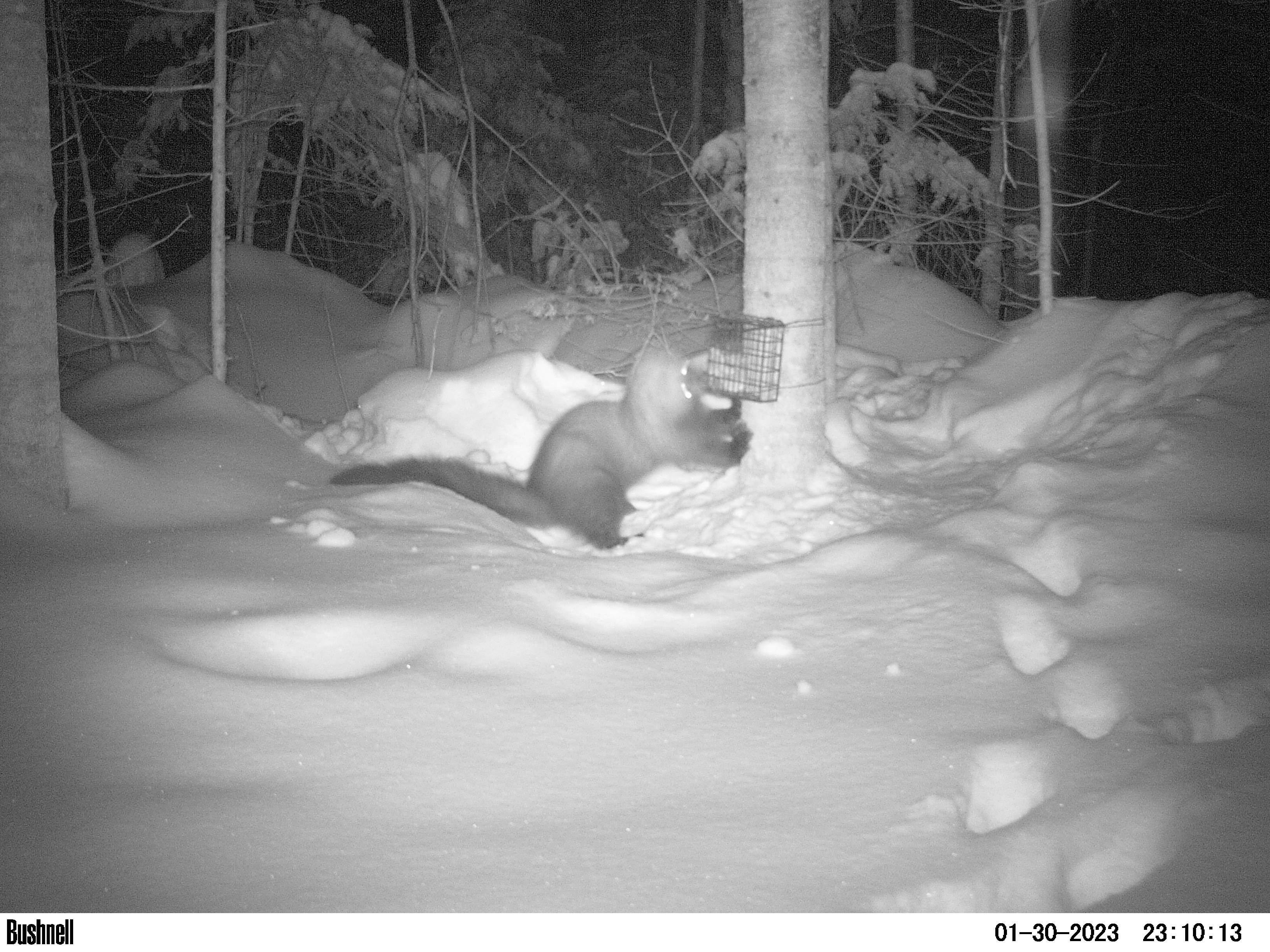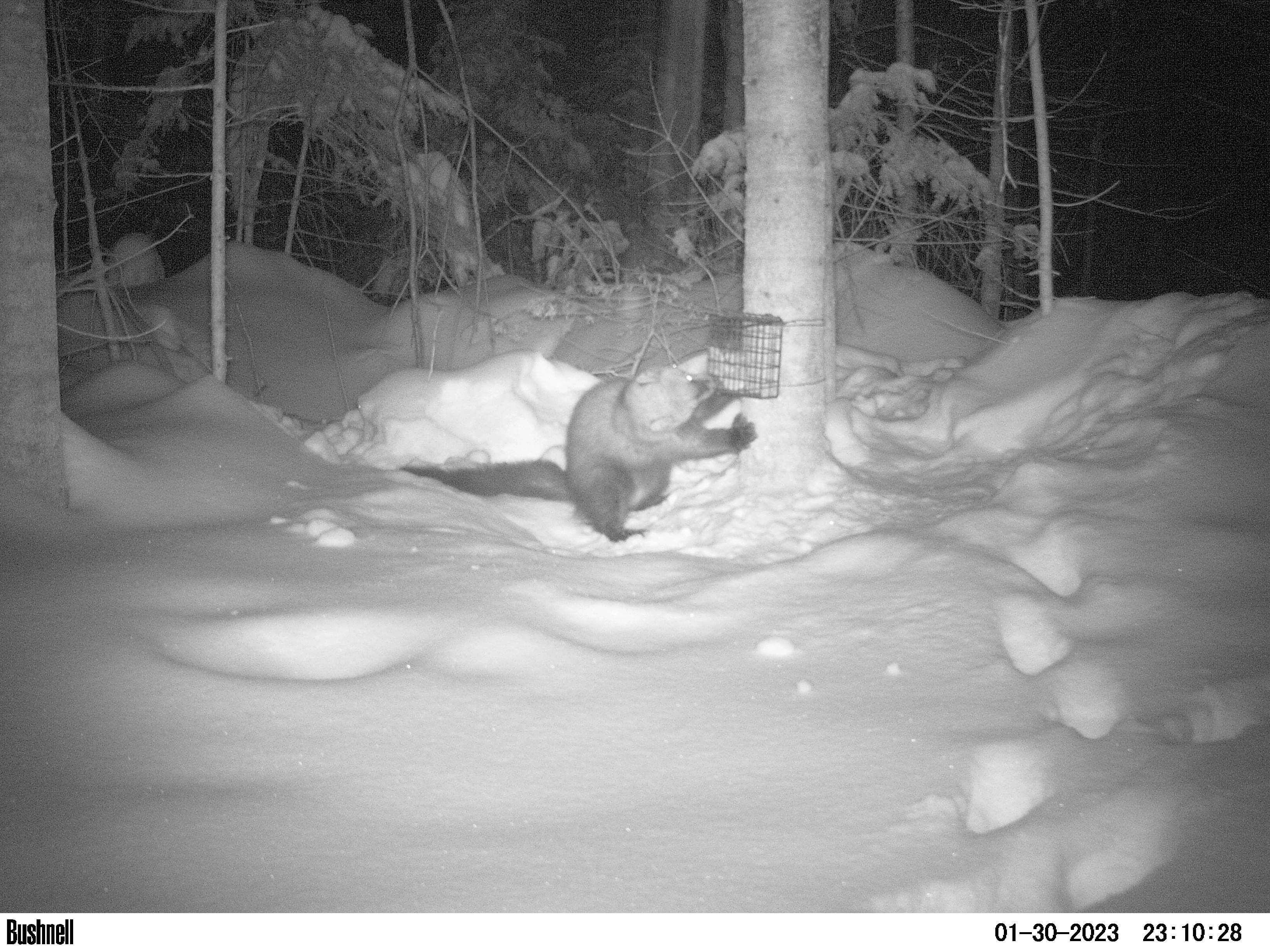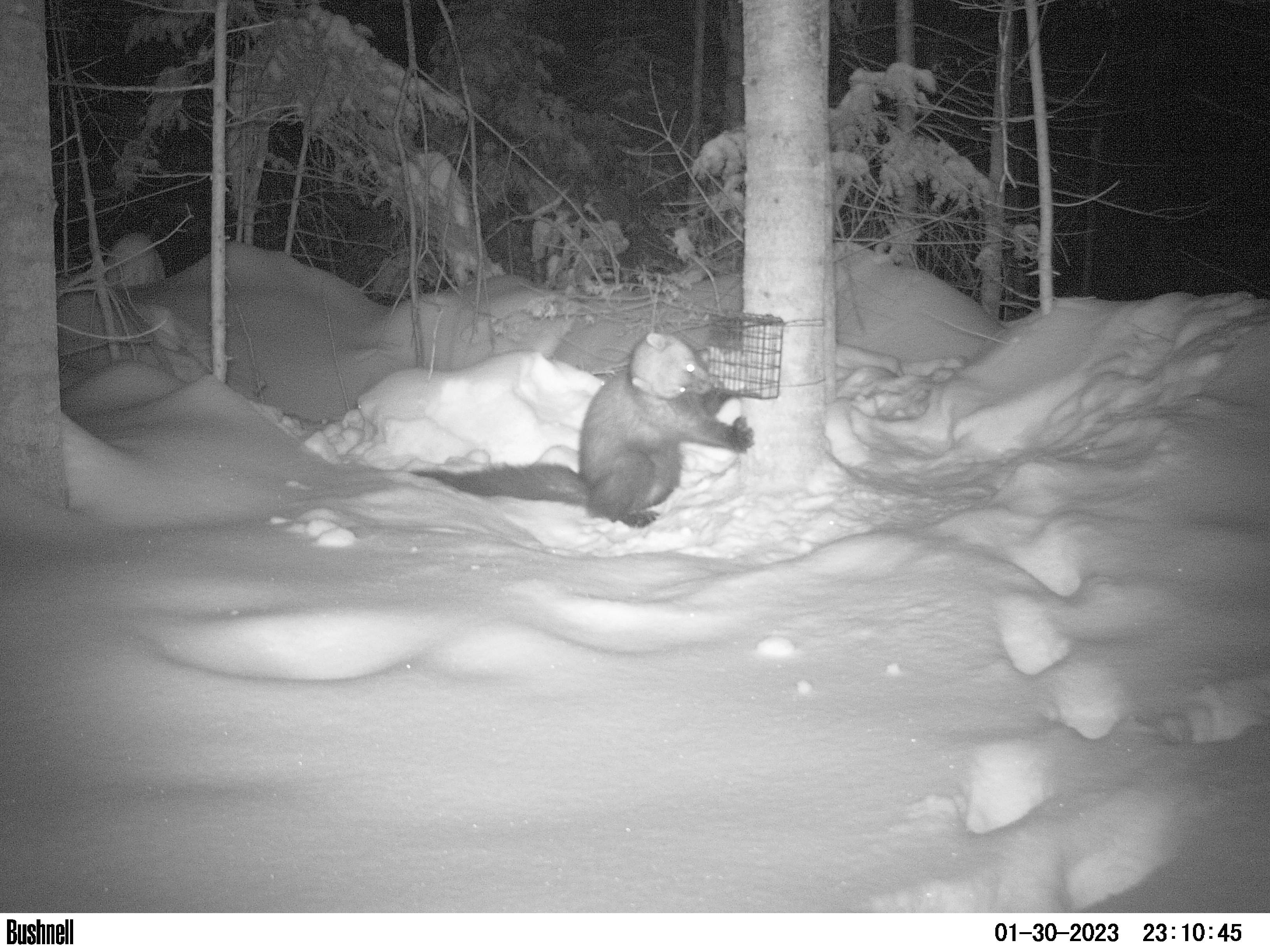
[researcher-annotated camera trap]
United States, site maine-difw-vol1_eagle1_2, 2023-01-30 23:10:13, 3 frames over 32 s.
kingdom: Animalia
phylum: Chordata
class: Mammalia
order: Carnivora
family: Mustelidae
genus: Pekania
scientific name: Pekania pennanti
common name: fisher